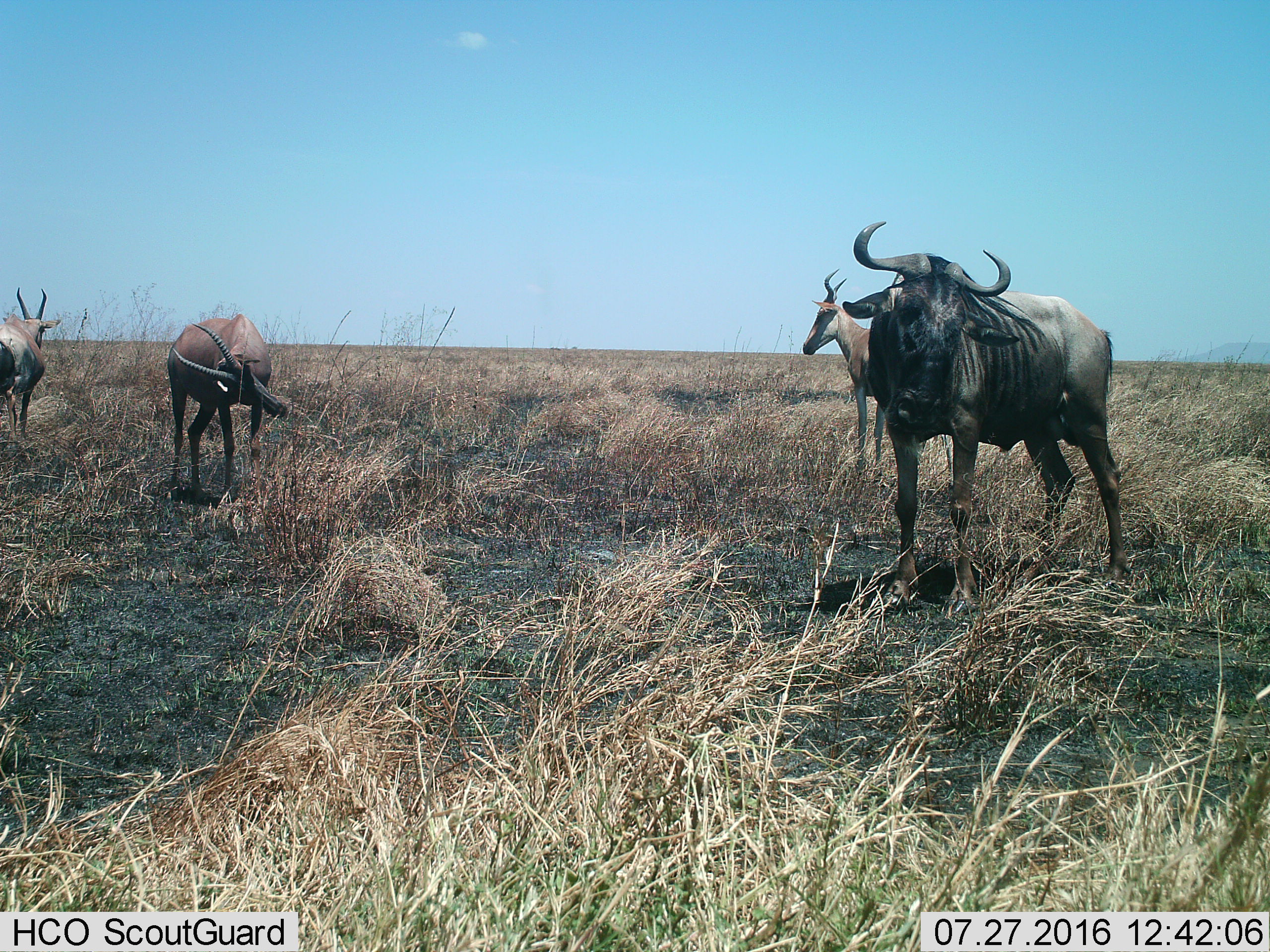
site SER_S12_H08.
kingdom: Animalia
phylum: Chordata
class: Mammalia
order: Artiodactyla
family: Bovidae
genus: Alcelaphus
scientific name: Alcelaphus buselaphus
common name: hartebeest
Hartebeest (Alcelaphus buselaphus), count 1. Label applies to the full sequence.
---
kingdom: Animalia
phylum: Chordata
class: Mammalia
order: Artiodactyla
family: Bovidae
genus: Connochaetes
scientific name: Connochaetes taurinus taurinus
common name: blue wildebeest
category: wildebeestblue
Wildebeestblue (blue wildebeest) (Connochaetes taurinus taurinus), count 1. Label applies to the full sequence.